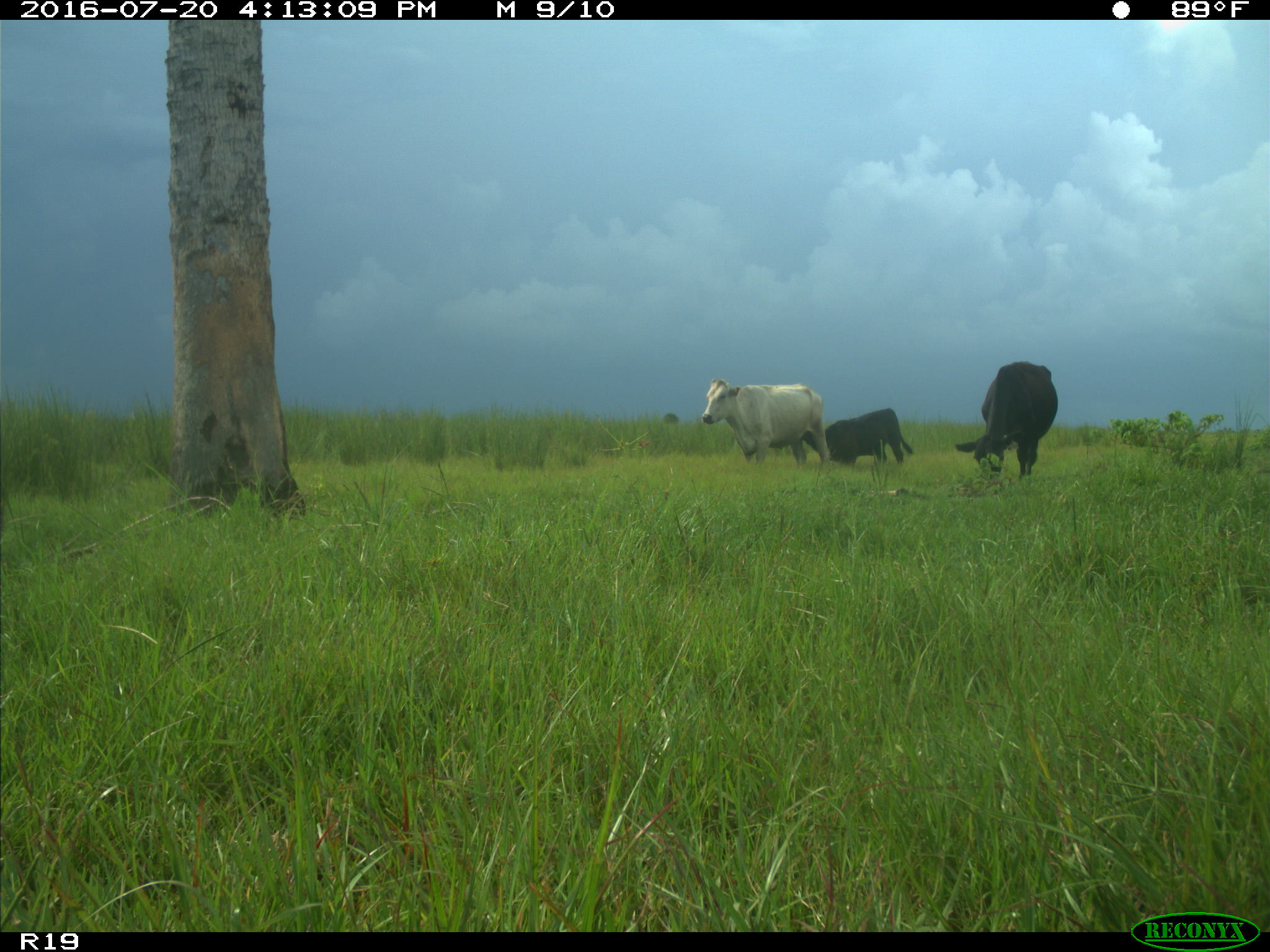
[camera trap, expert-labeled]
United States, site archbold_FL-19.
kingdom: Animalia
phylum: Chordata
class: Mammalia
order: Artiodactyla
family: Bovidae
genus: Bos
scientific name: Bos taurus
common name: domestic cow